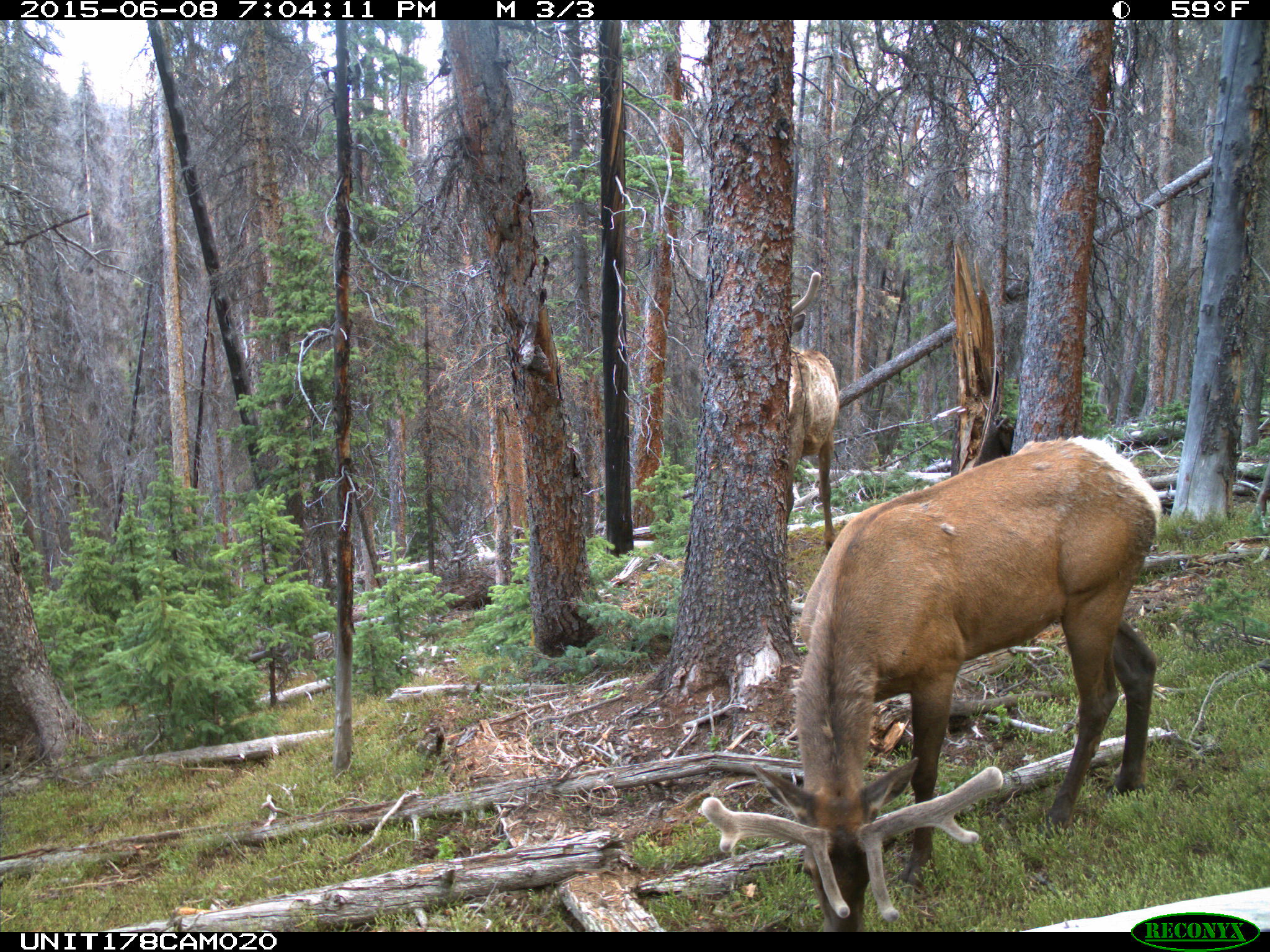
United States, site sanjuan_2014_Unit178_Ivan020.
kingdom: Animalia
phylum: Chordata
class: Mammalia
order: Artiodactyla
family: Cervidae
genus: Cervus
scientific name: Cervus elaphus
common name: red deer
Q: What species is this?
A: Cervus elaphus (red deer).